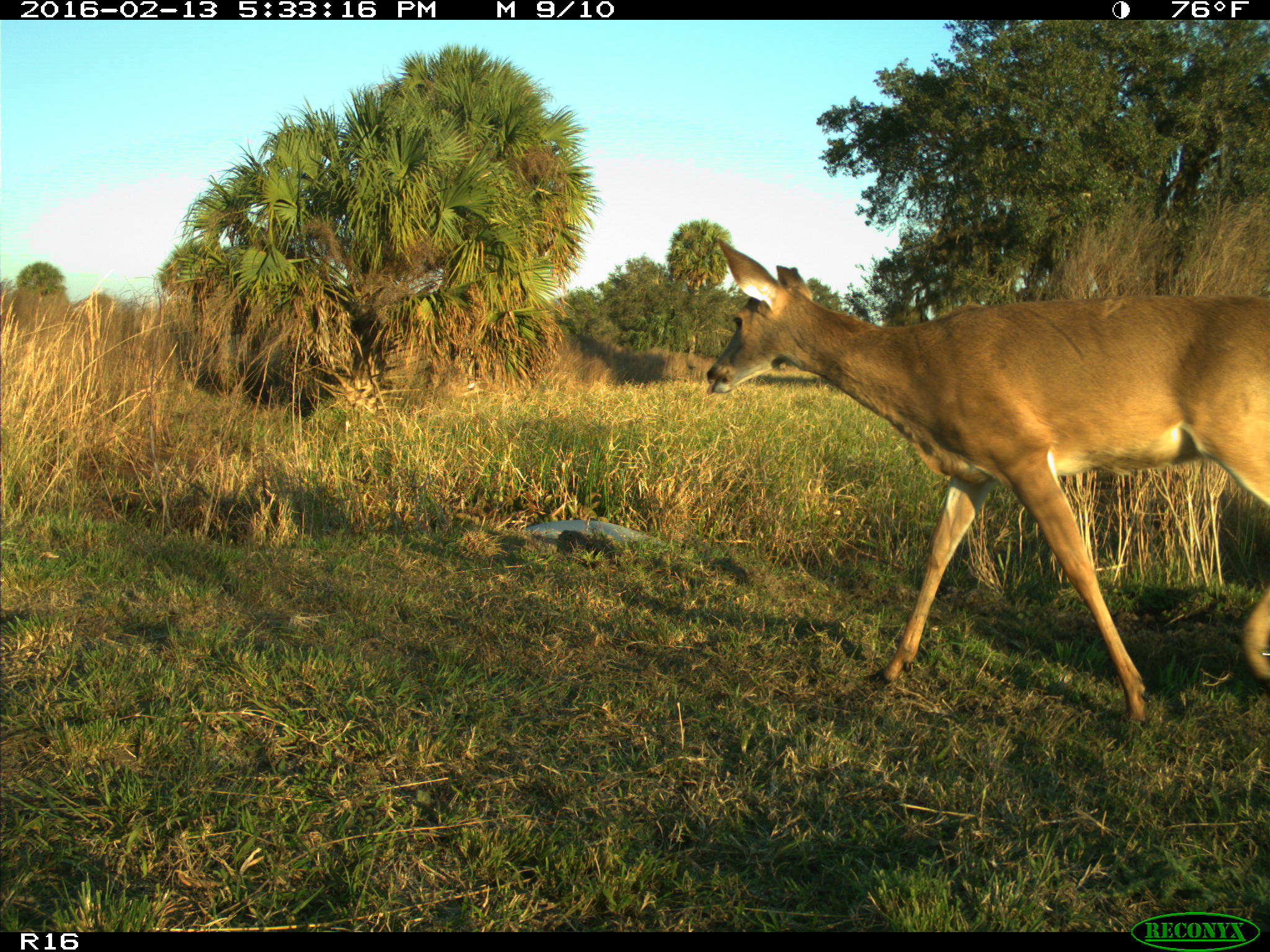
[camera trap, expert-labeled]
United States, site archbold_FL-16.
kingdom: Animalia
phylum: Chordata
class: Mammalia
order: Artiodactyla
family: Cervidae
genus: Odocoileus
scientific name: Odocoileus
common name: deer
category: unidentified deer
Unidentified deer (deer) (Odocoileus).